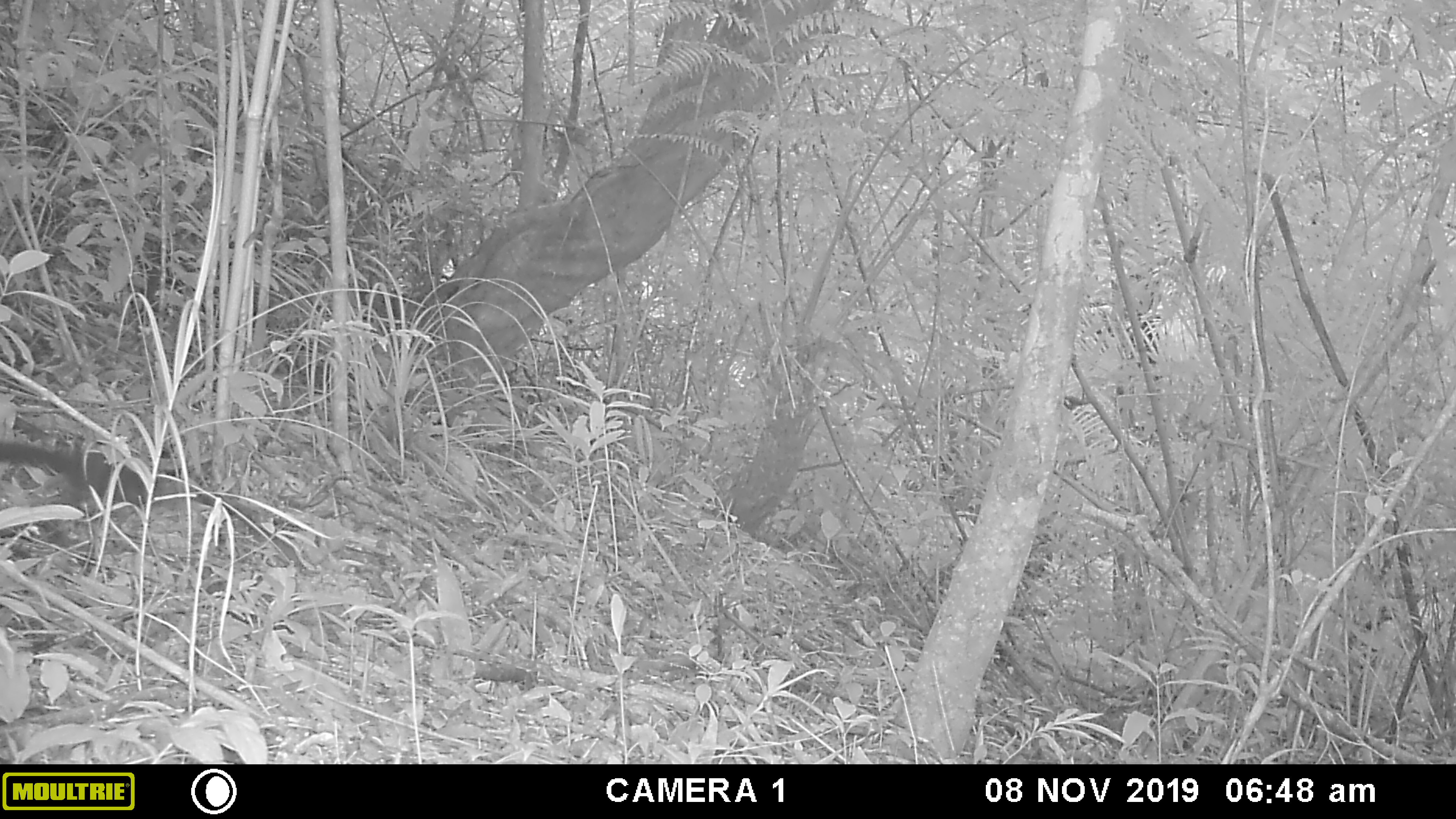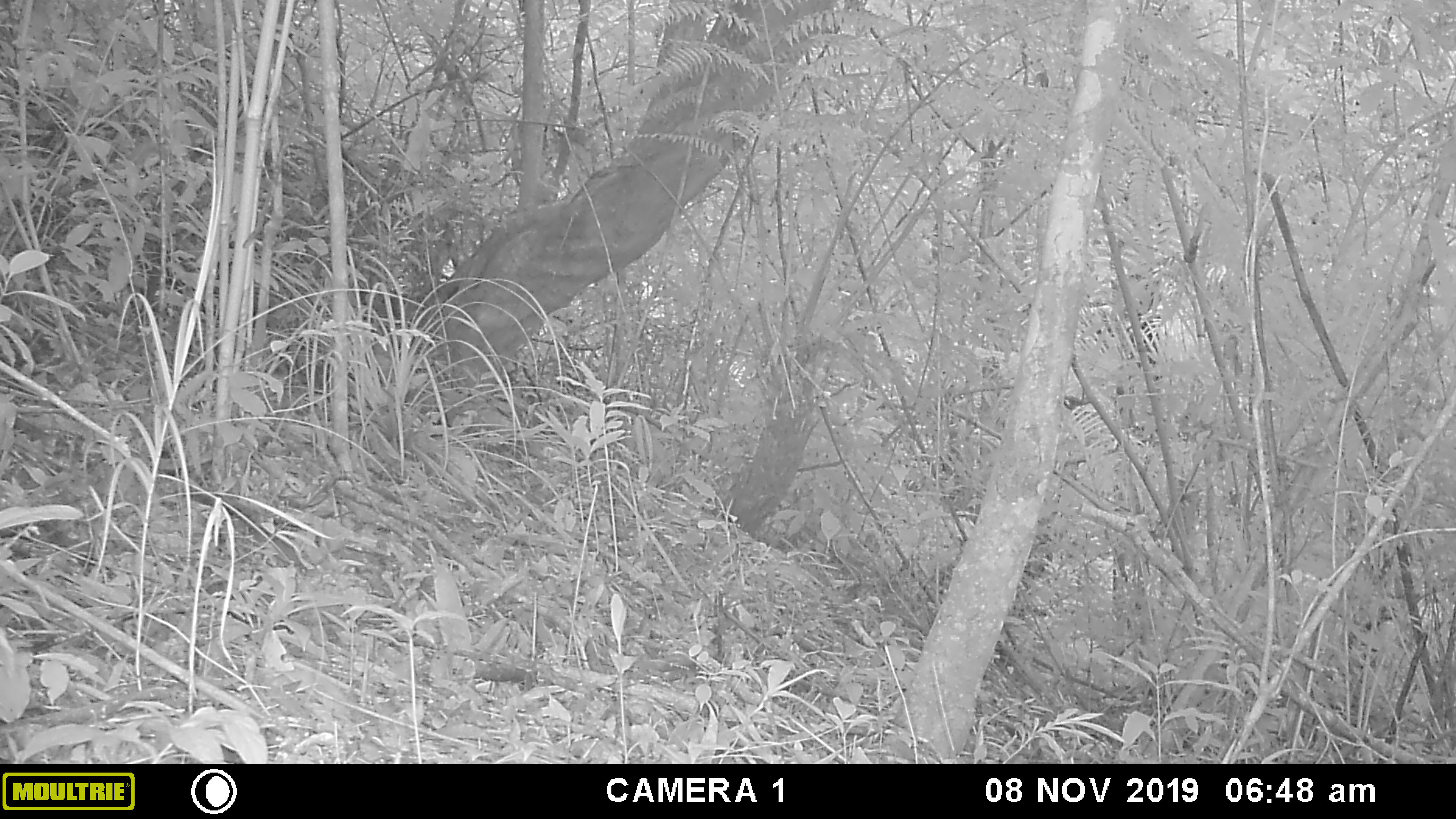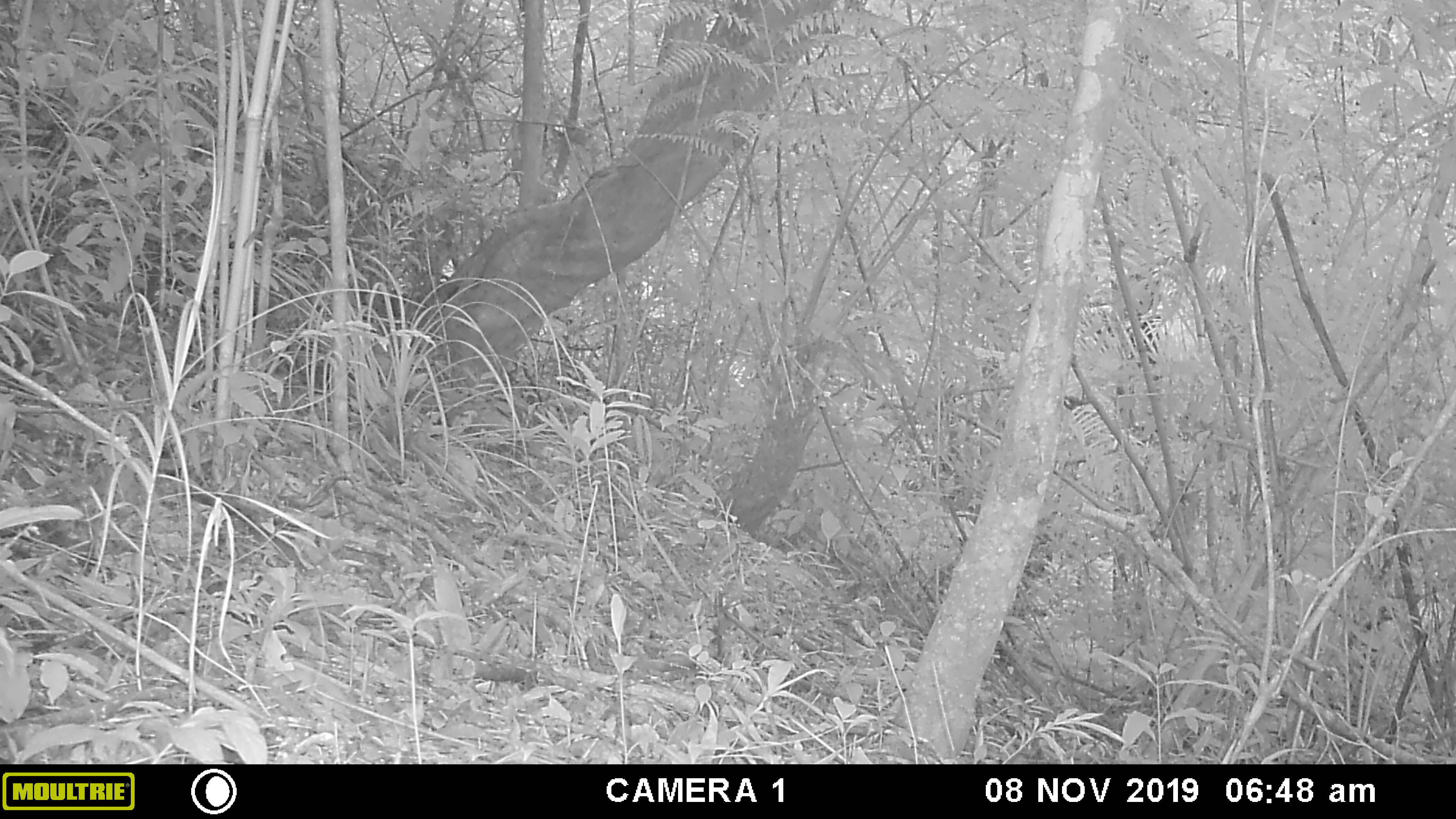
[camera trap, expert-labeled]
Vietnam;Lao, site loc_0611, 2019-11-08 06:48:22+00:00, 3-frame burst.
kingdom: Animalia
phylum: Chordata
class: Mammalia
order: Rodentia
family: Sciuridae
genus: Sciurus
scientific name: Sciurus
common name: squirrel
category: unidentified squirrel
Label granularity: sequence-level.